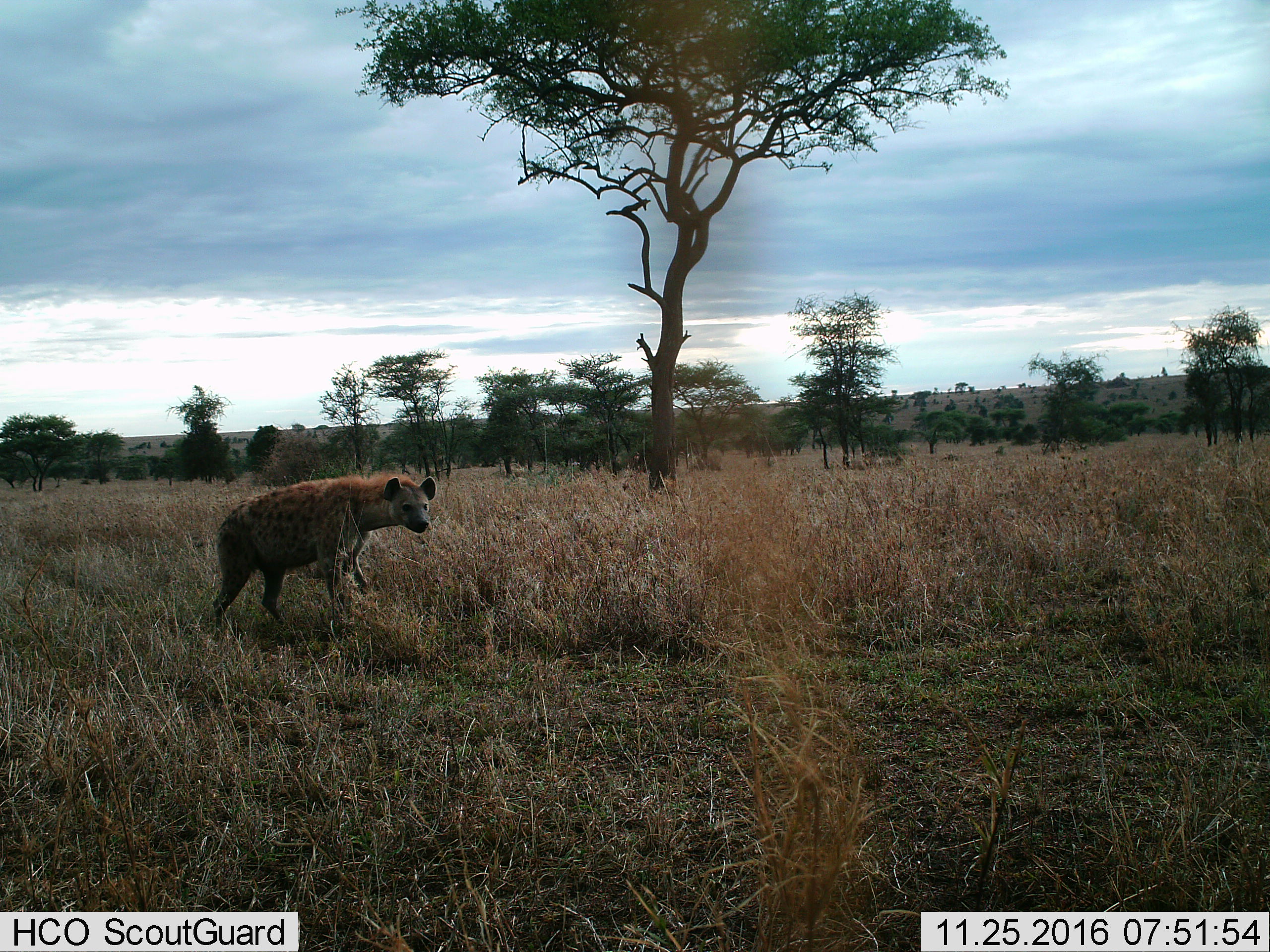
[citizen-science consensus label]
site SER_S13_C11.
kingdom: Animalia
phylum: Chordata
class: Mammalia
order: Carnivora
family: Hyaenidae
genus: Crocuta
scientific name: Crocuta crocuta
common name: spotted hyena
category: hyenaspotted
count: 1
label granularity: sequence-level